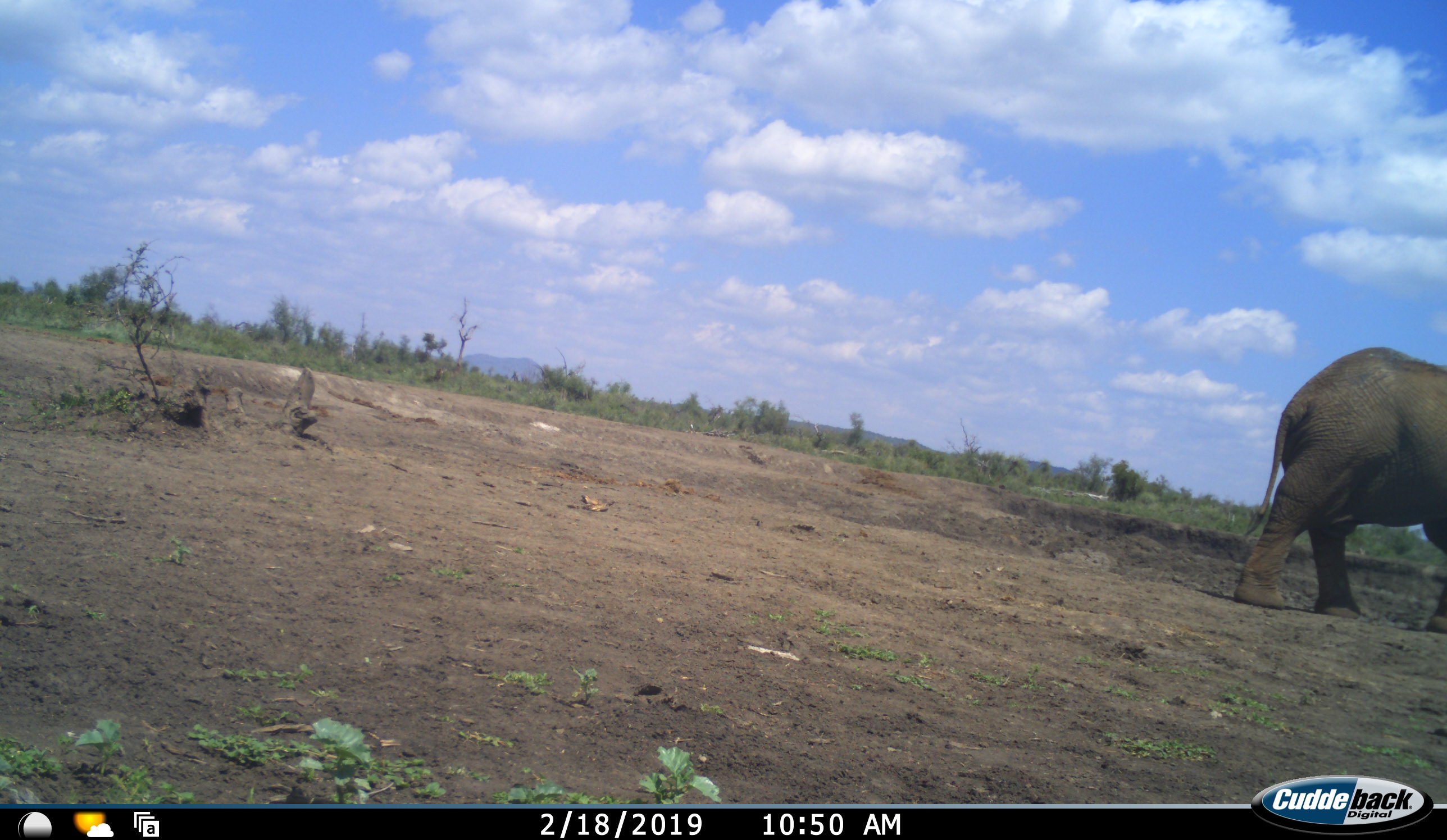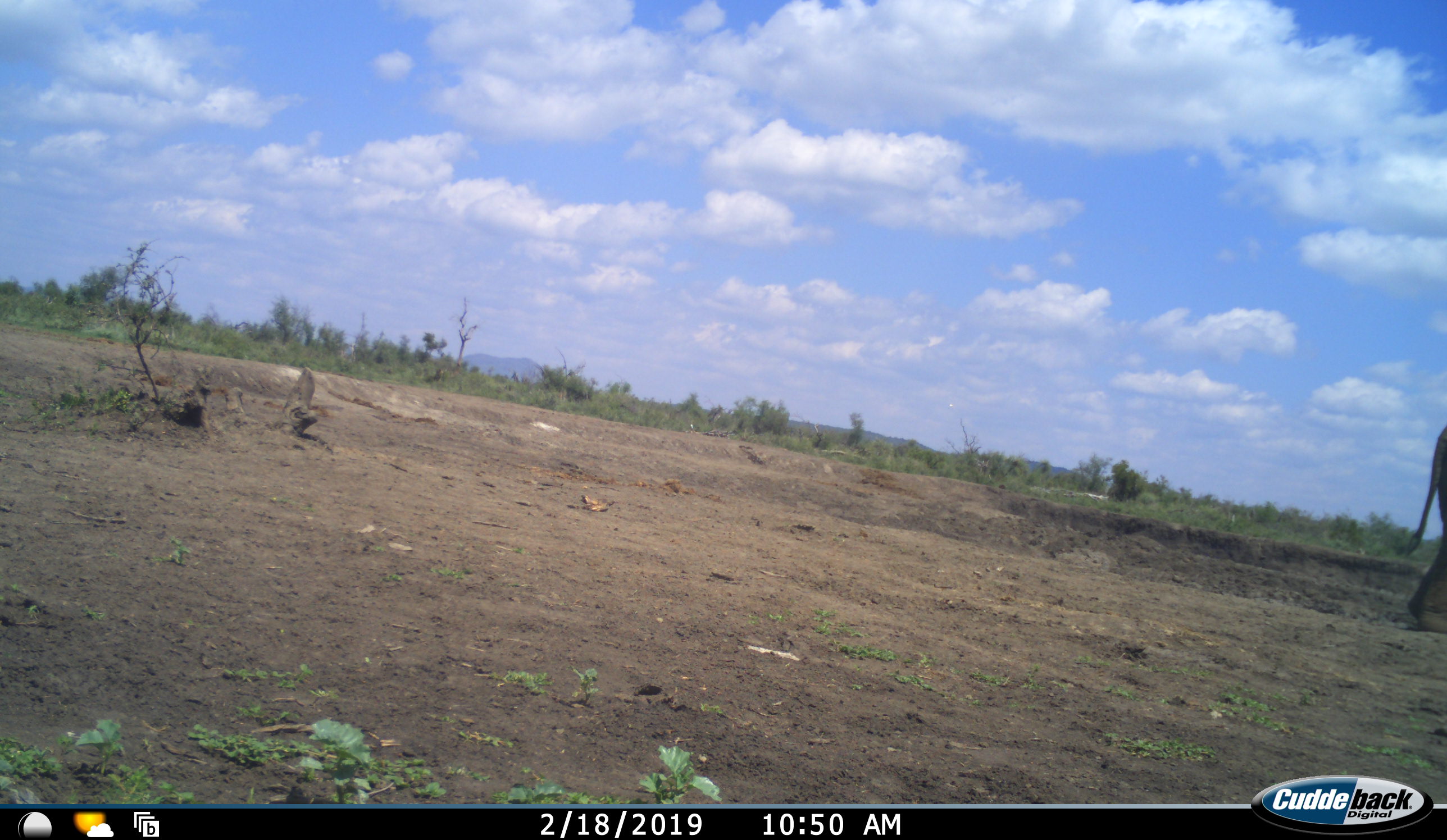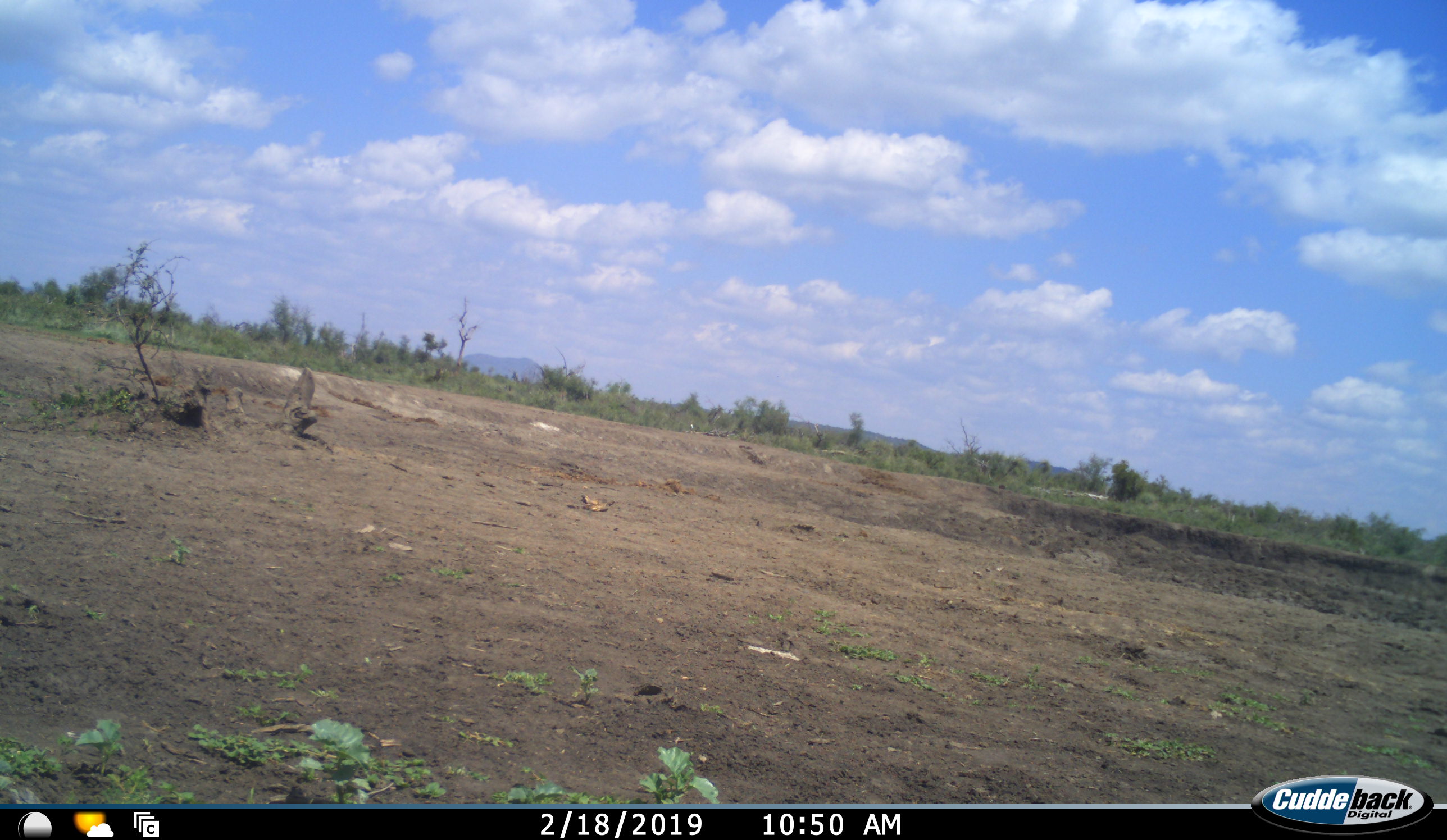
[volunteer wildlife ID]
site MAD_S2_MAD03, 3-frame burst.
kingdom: Animalia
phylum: Chordata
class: Mammalia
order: Proboscidea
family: Elephantidae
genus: Loxodonta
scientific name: Loxodonta africana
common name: african bush elephant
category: elephant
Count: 1.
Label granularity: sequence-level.